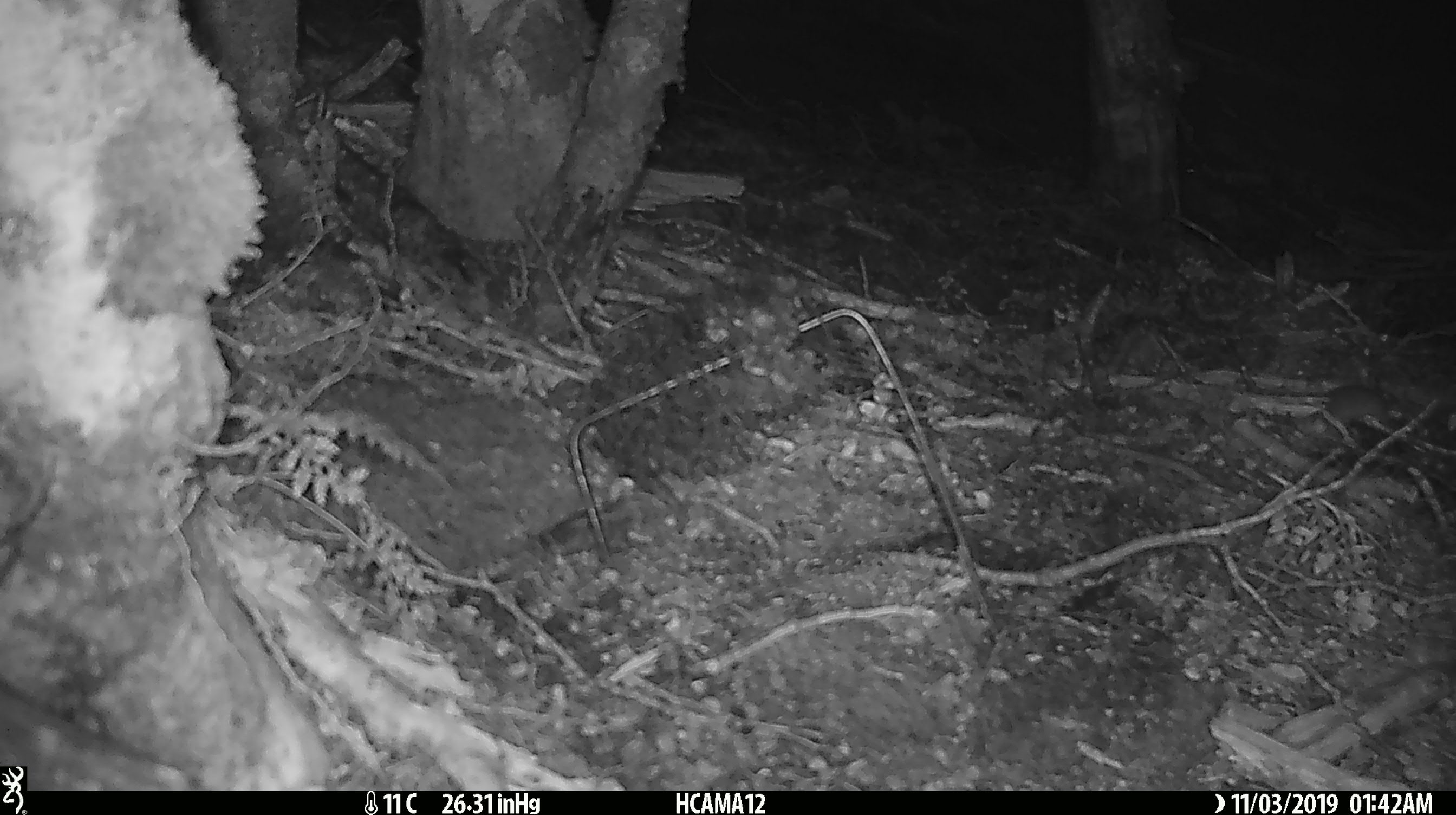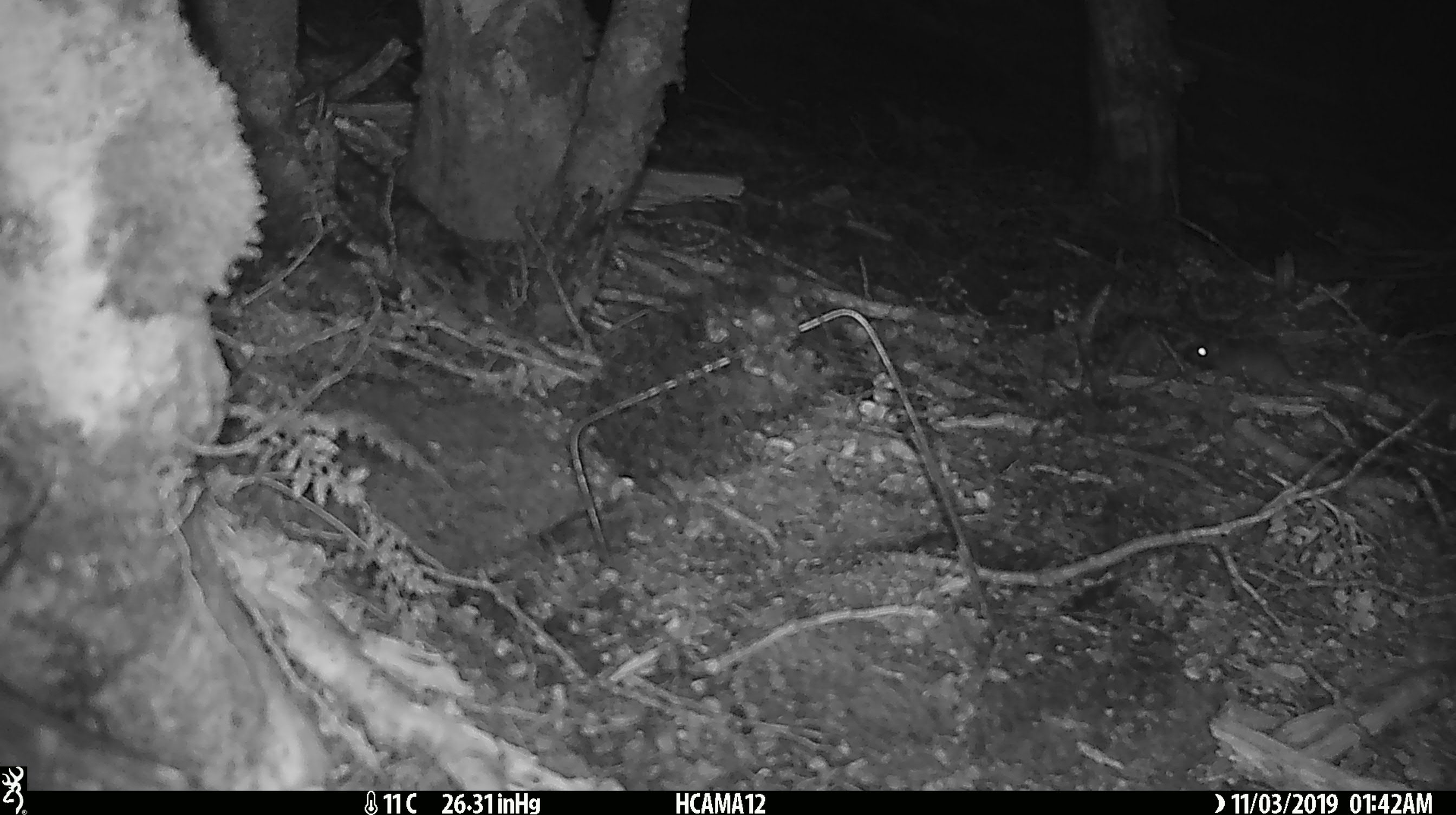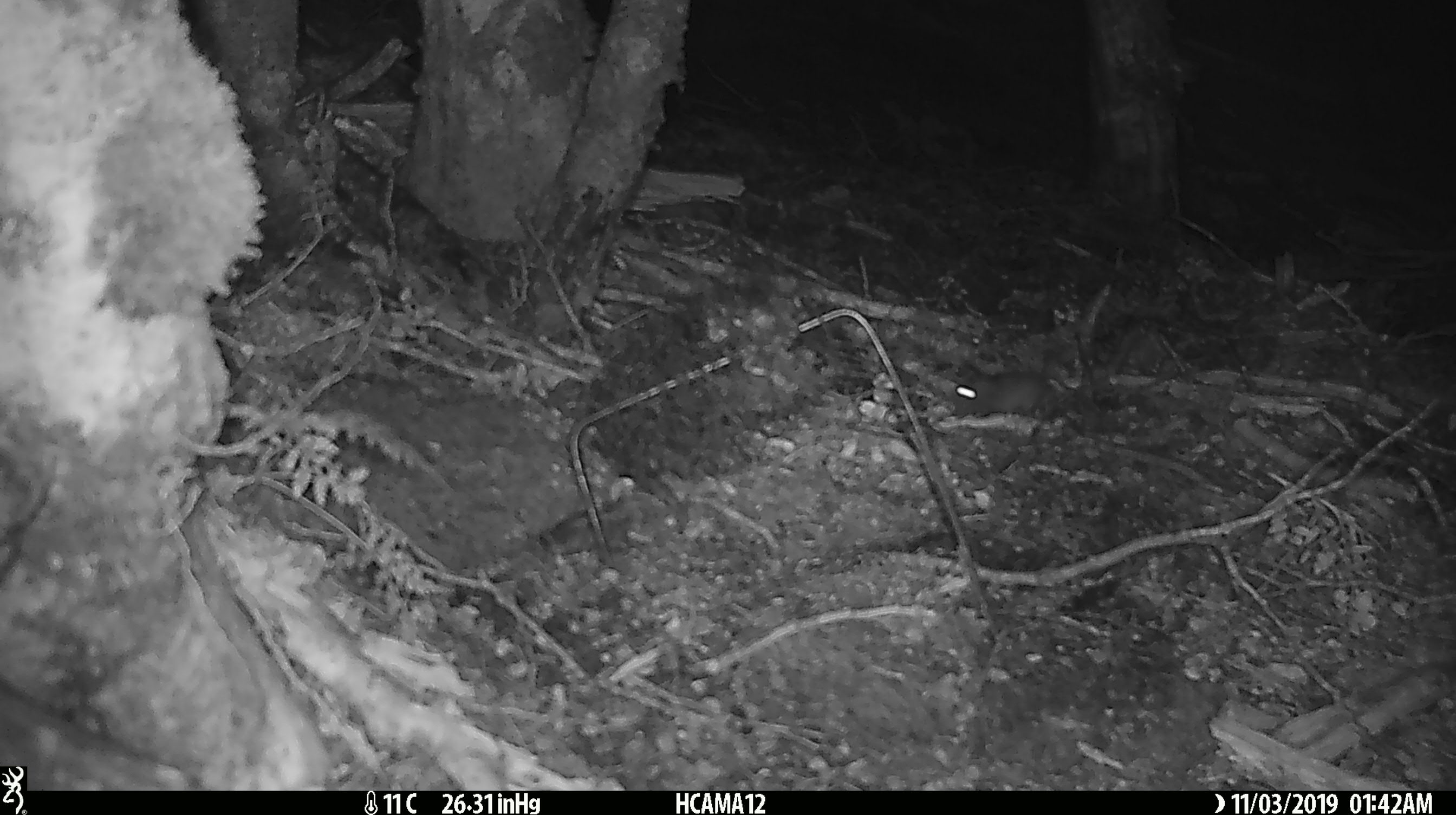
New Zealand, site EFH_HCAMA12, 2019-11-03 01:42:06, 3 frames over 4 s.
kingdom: Animalia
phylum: Chordata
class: Mammalia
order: Rodentia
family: Muridae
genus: Mus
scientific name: Mus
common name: mouse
Mouse (Mus).